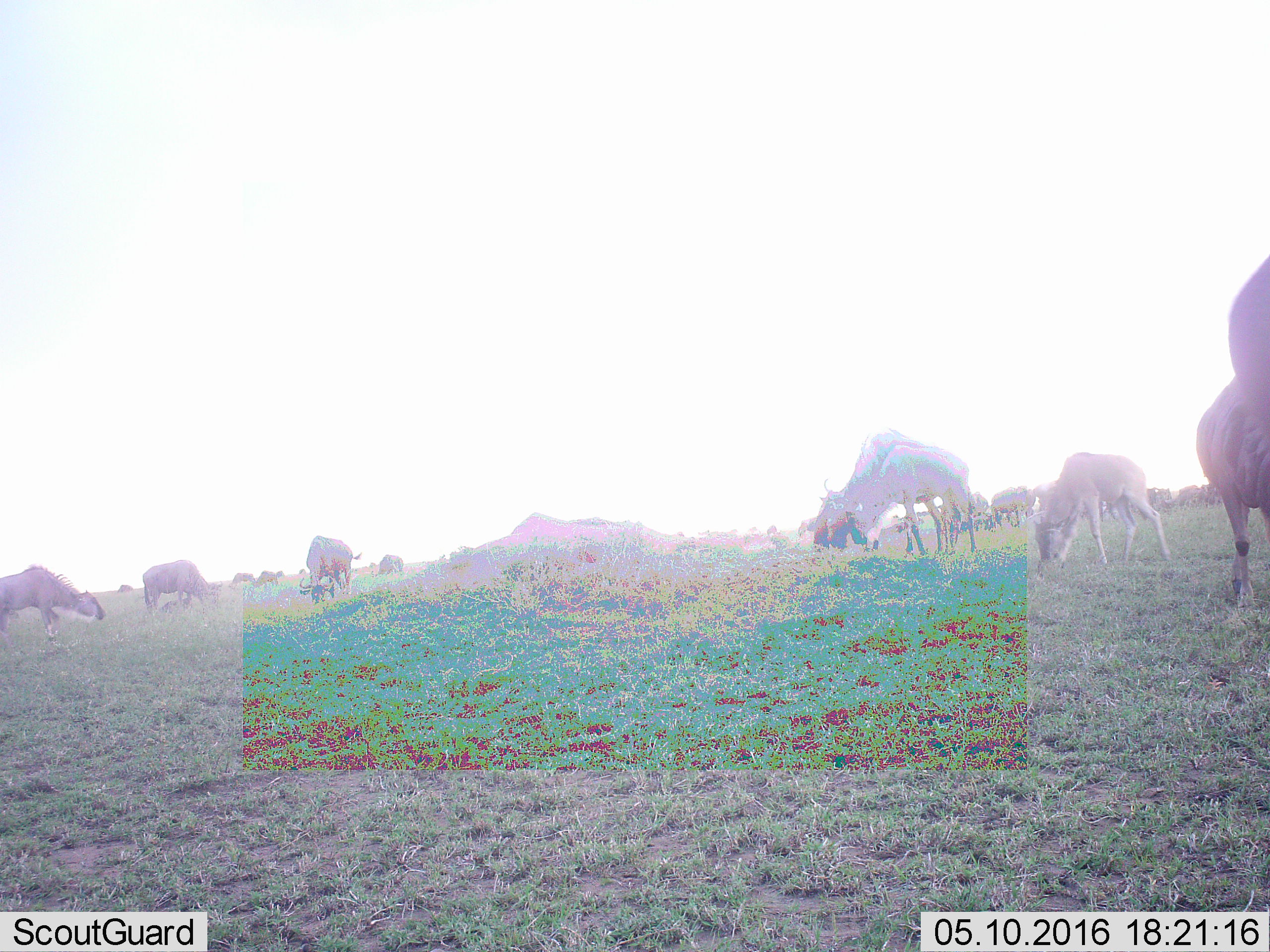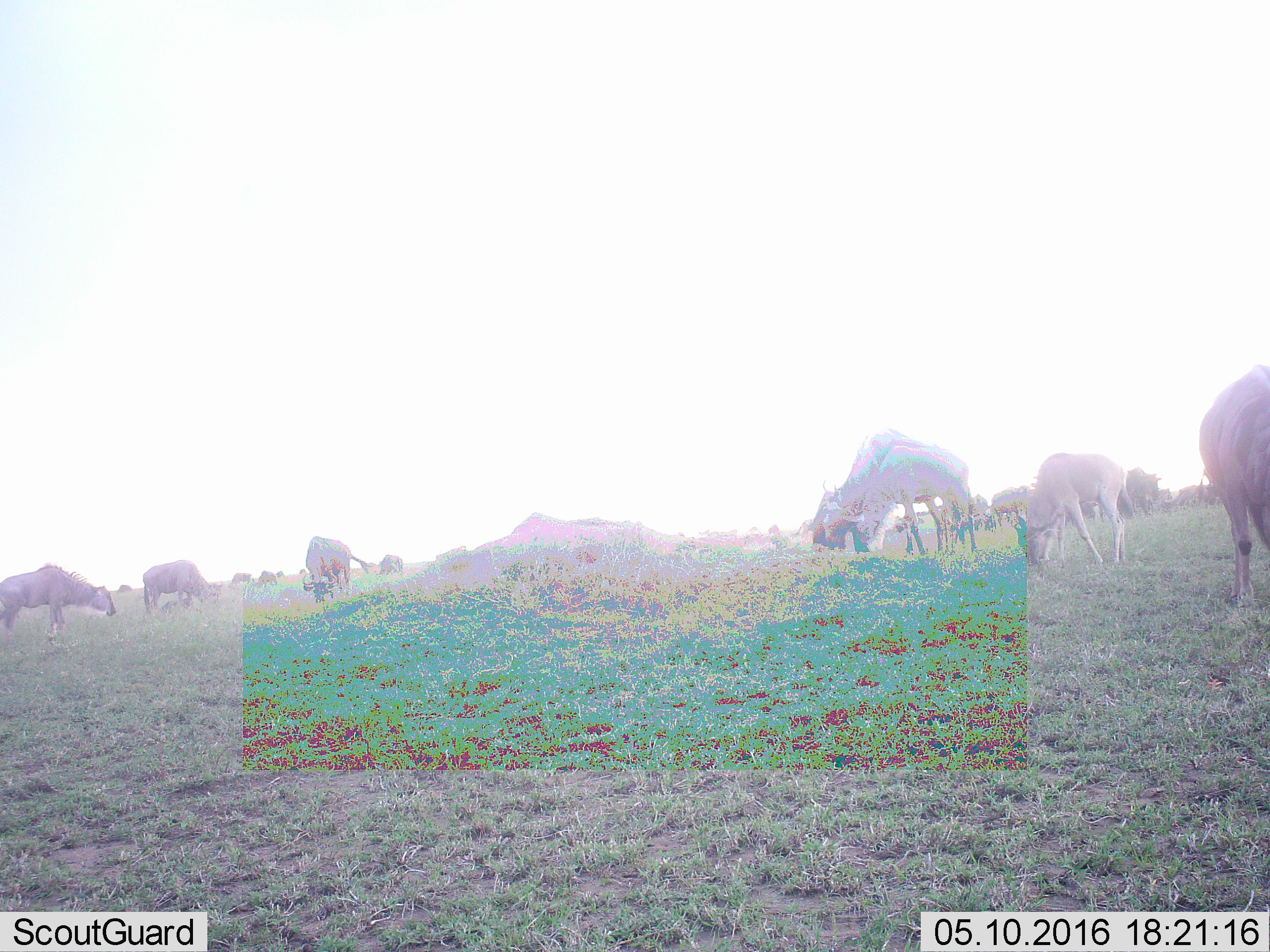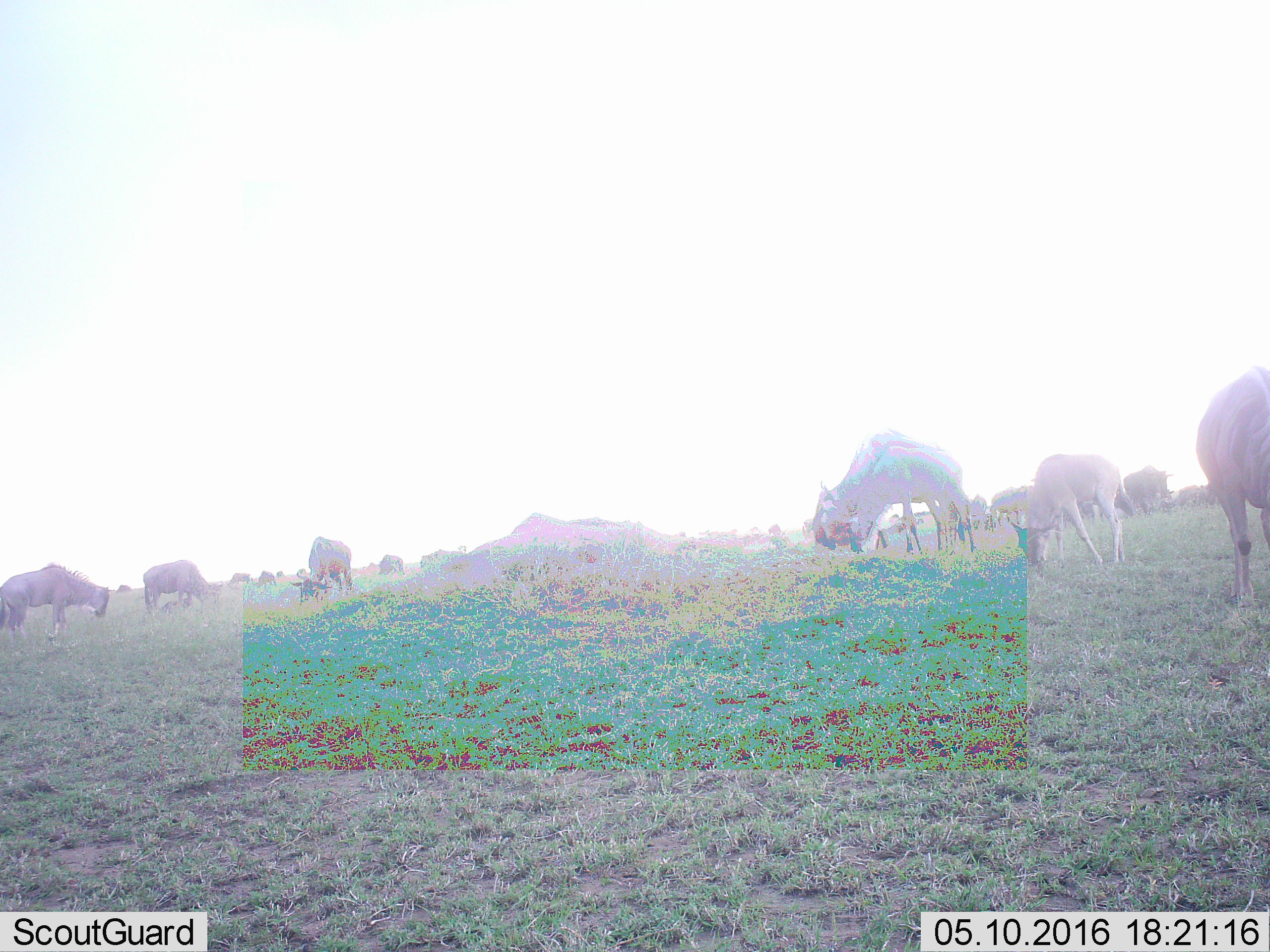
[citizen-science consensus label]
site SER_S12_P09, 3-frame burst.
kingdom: Animalia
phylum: Chordata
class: Mammalia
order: Artiodactyla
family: Bovidae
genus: Connochaetes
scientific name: Connochaetes taurinus taurinus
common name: blue wildebeest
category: wildebeestblue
Wildebeestblue (blue wildebeest) (Connochaetes taurinus taurinus), count 11-50. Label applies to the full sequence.